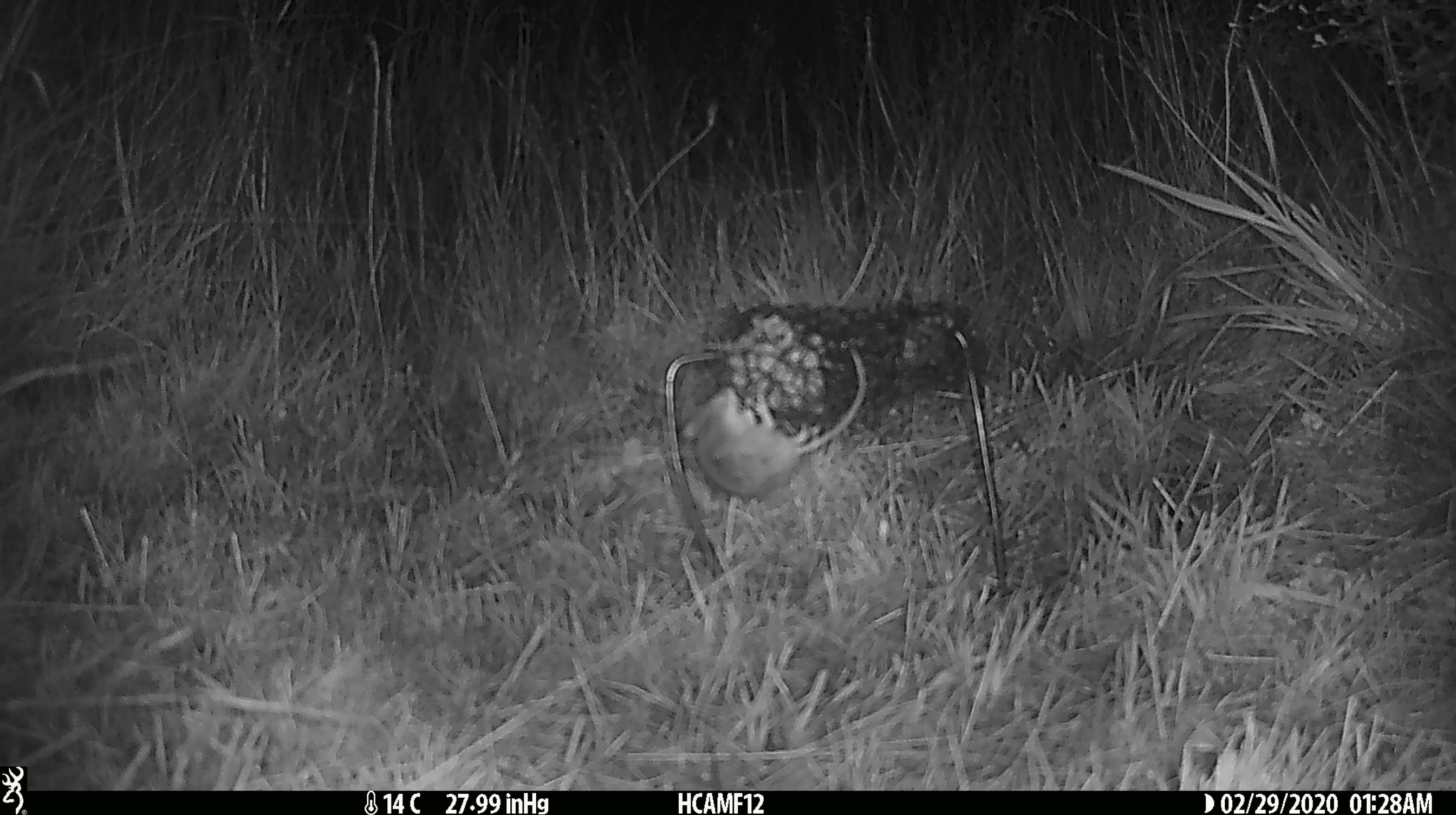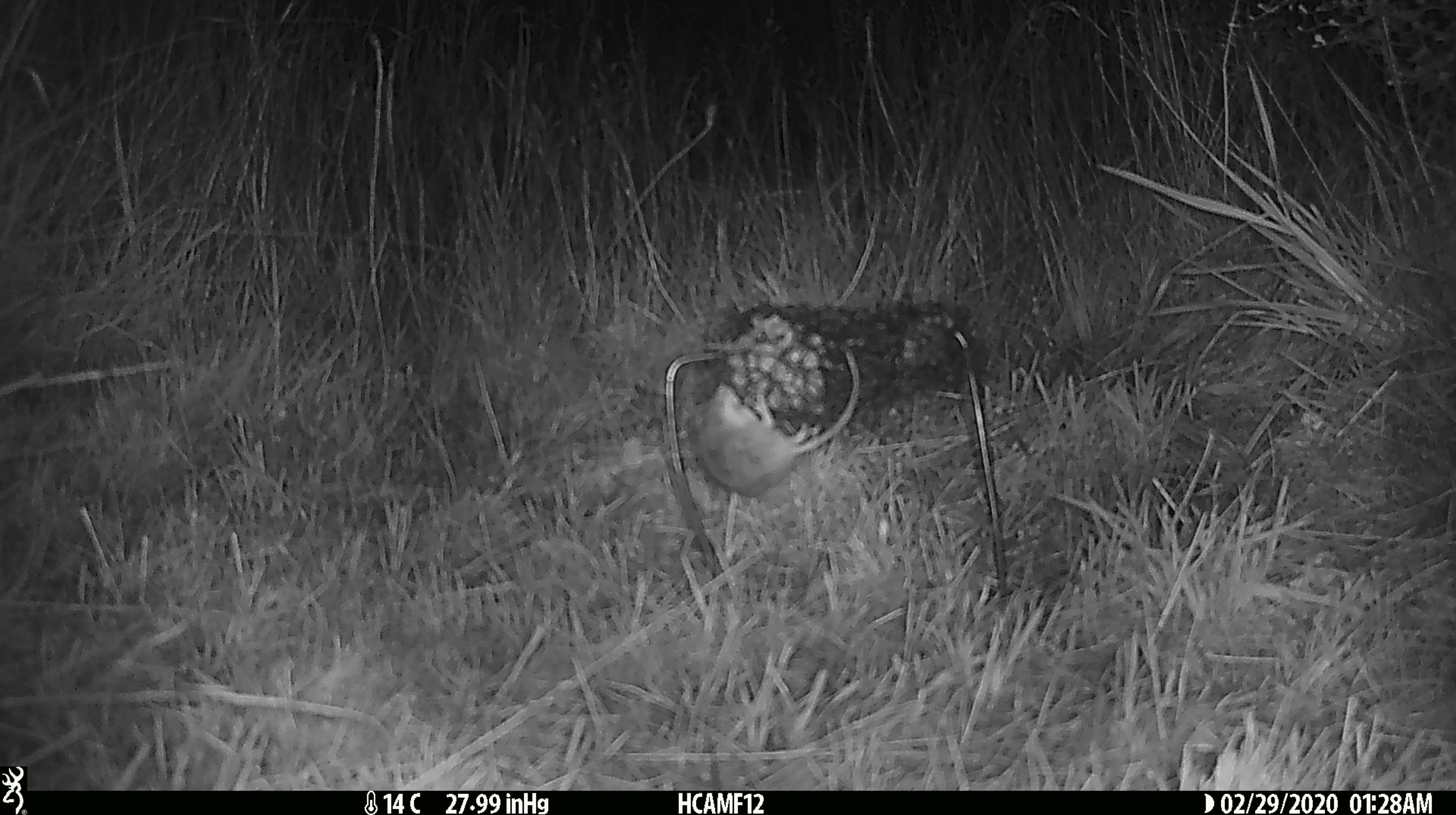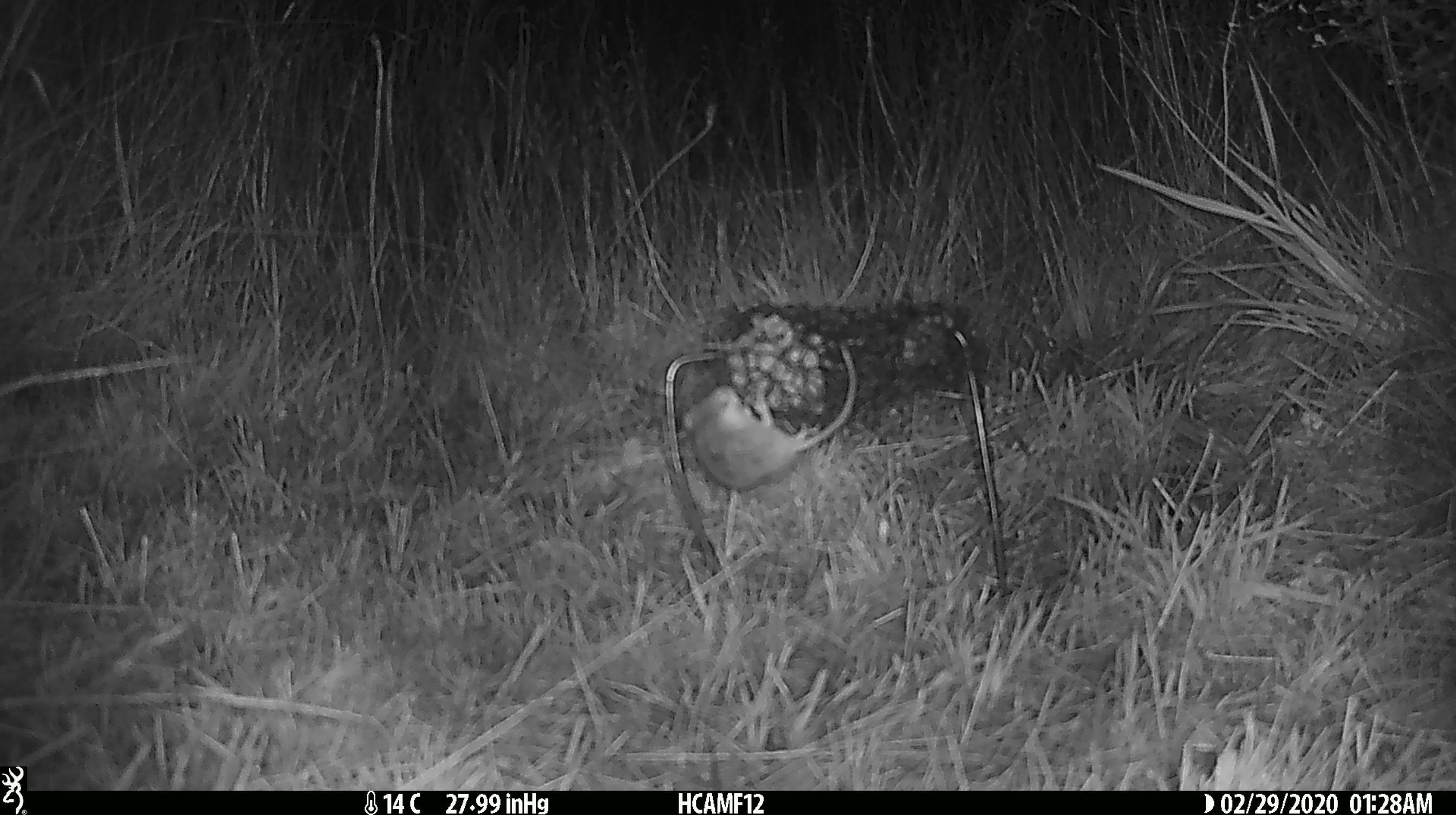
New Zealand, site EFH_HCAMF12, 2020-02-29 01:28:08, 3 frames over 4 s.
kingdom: Animalia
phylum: Chordata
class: Mammalia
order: Rodentia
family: Muridae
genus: Mus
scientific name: Mus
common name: mouse